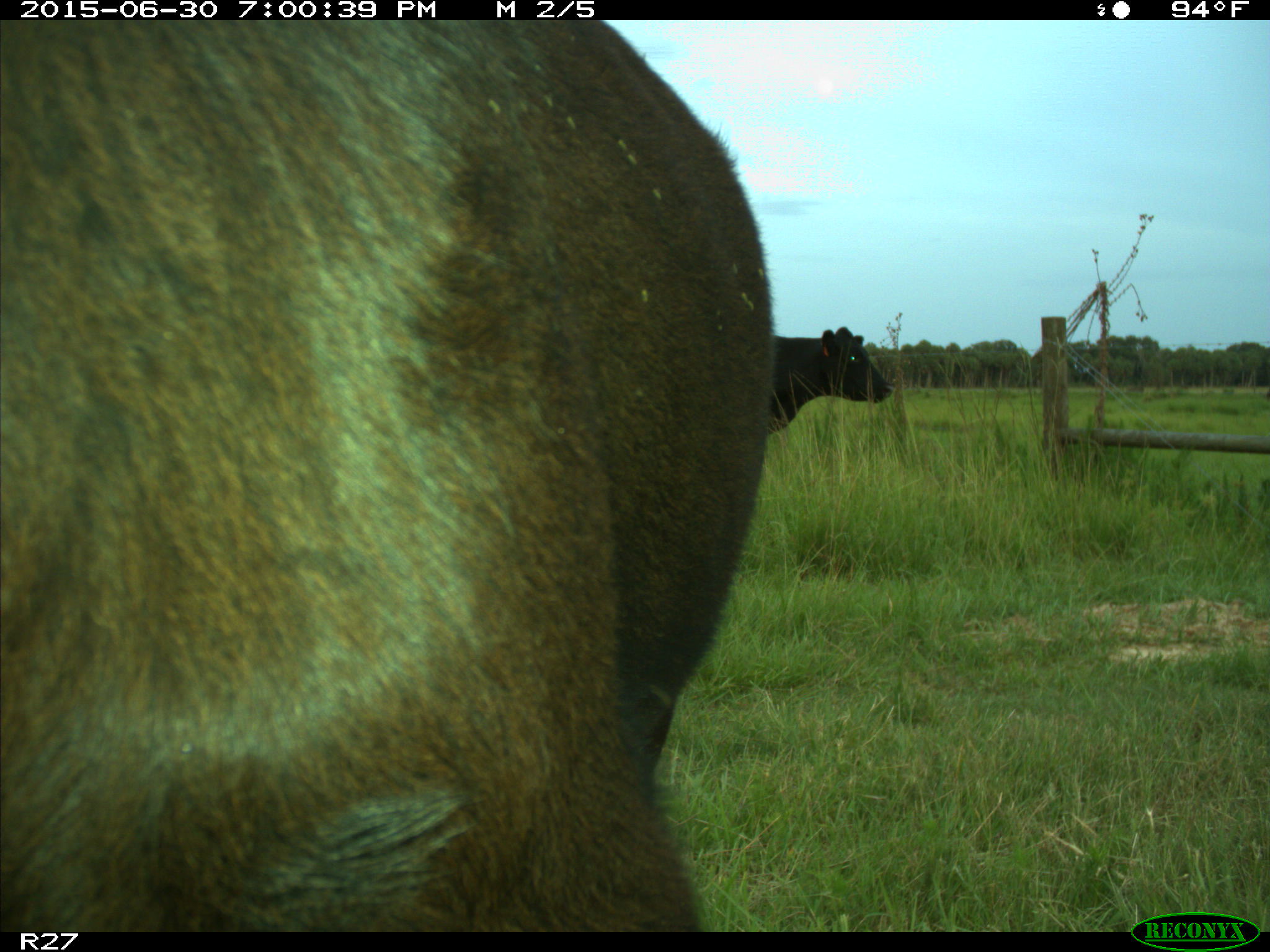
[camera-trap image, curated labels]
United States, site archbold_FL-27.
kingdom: Animalia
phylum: Chordata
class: Mammalia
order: Artiodactyla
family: Bovidae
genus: Bos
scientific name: Bos taurus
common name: domestic cow